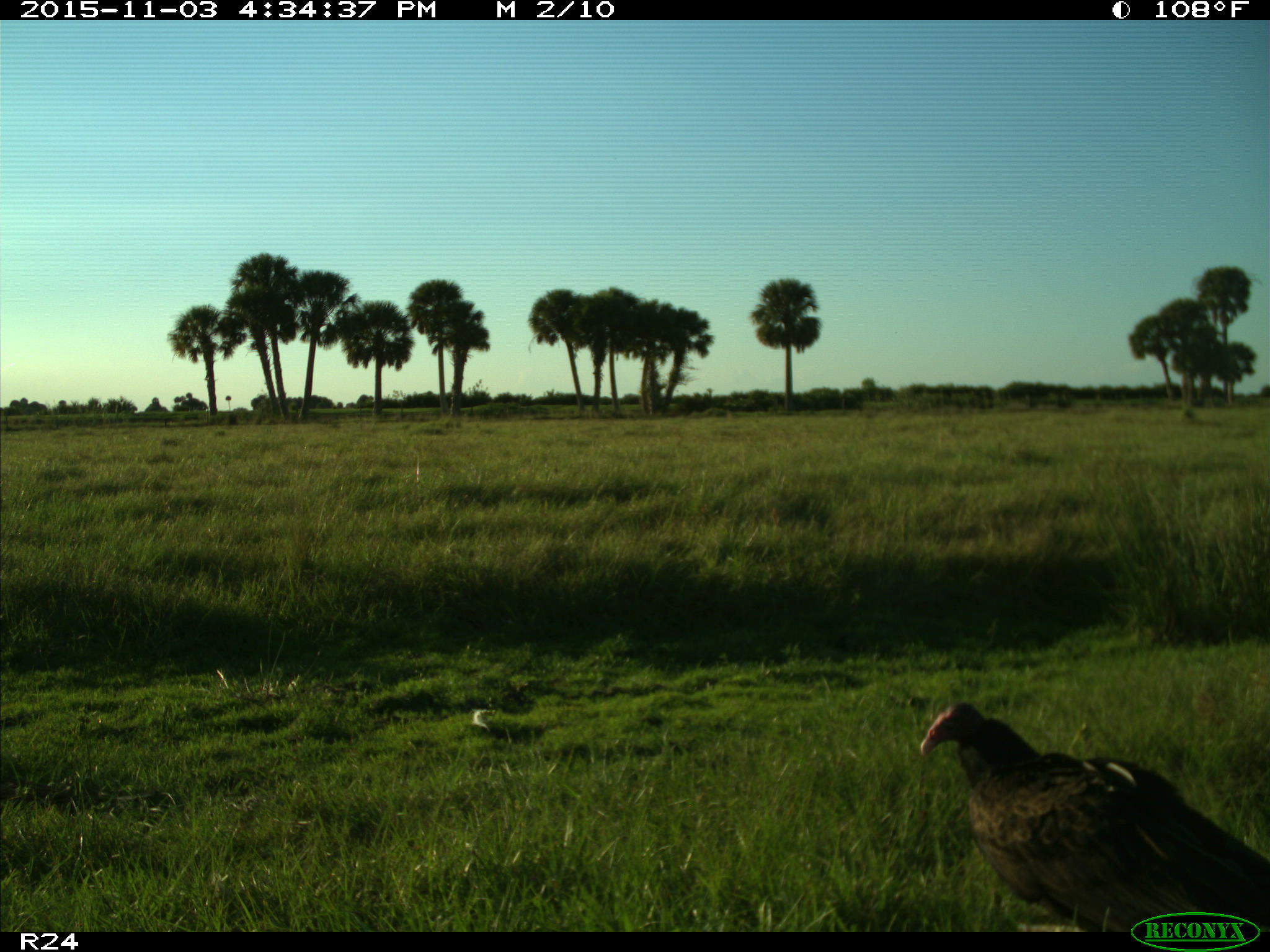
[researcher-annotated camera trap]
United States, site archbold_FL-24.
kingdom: Animalia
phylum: Chordata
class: Aves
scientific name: Aves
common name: birds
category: unidentified bird